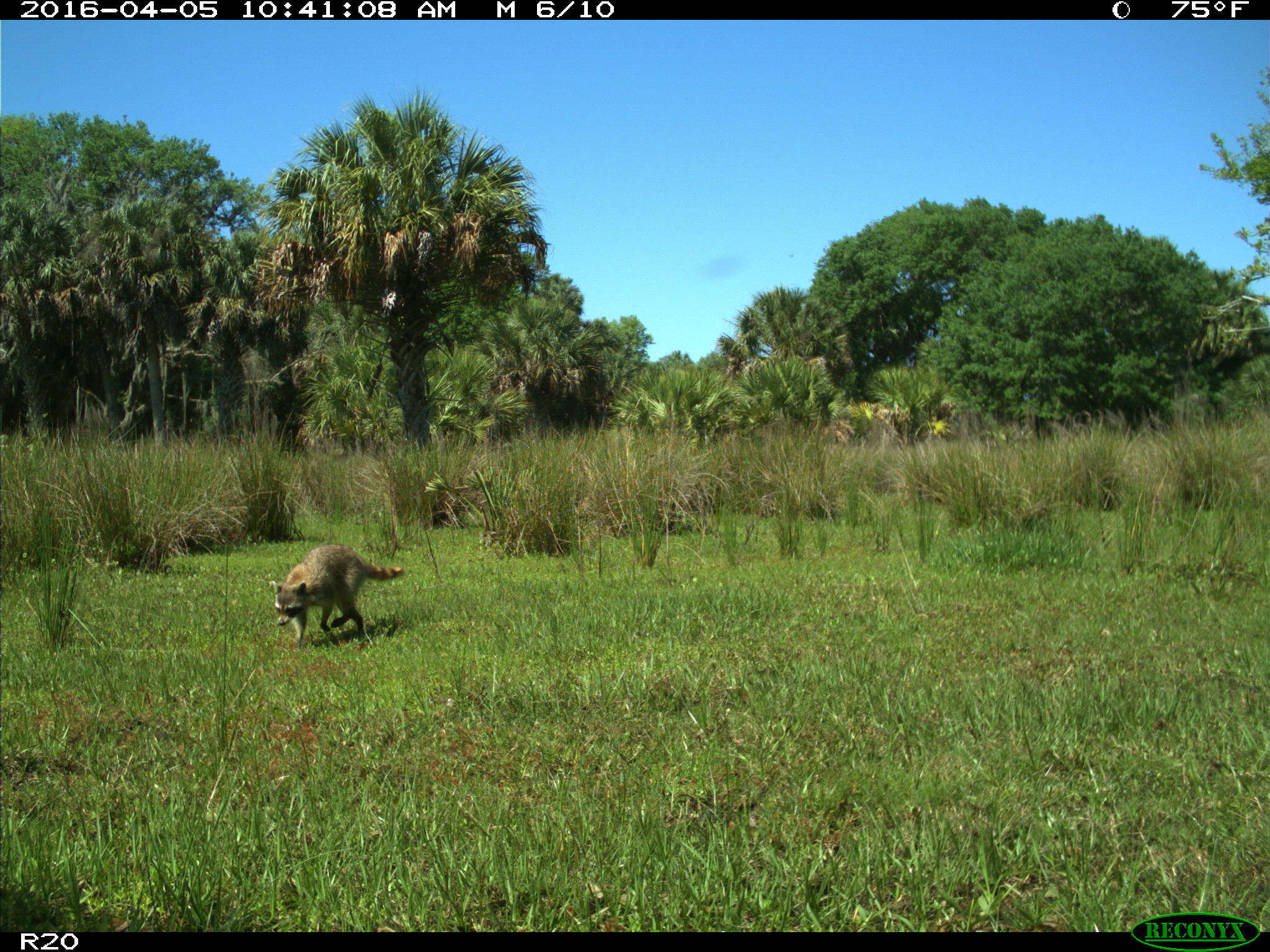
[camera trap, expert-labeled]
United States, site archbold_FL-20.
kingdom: Animalia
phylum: Chordata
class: Mammalia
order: Carnivora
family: Procyonidae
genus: Procyon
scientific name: Procyon lotor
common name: common raccoon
Procyon lotor (common raccoon).